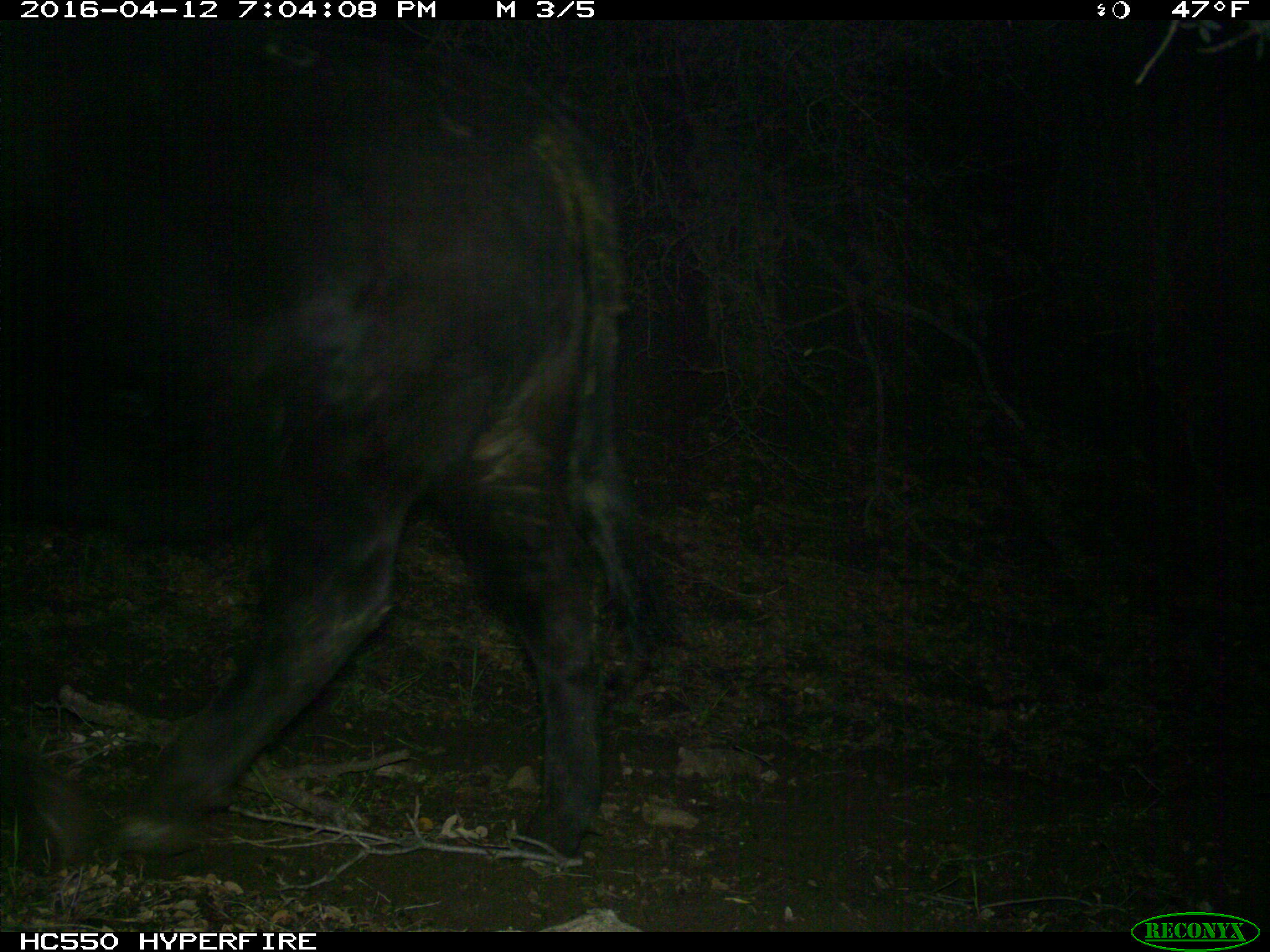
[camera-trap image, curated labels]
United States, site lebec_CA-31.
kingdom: Animalia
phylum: Chordata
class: Mammalia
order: Artiodactyla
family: Bovidae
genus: Bos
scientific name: Bos taurus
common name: domestic cow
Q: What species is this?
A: Bos taurus (domestic cow).